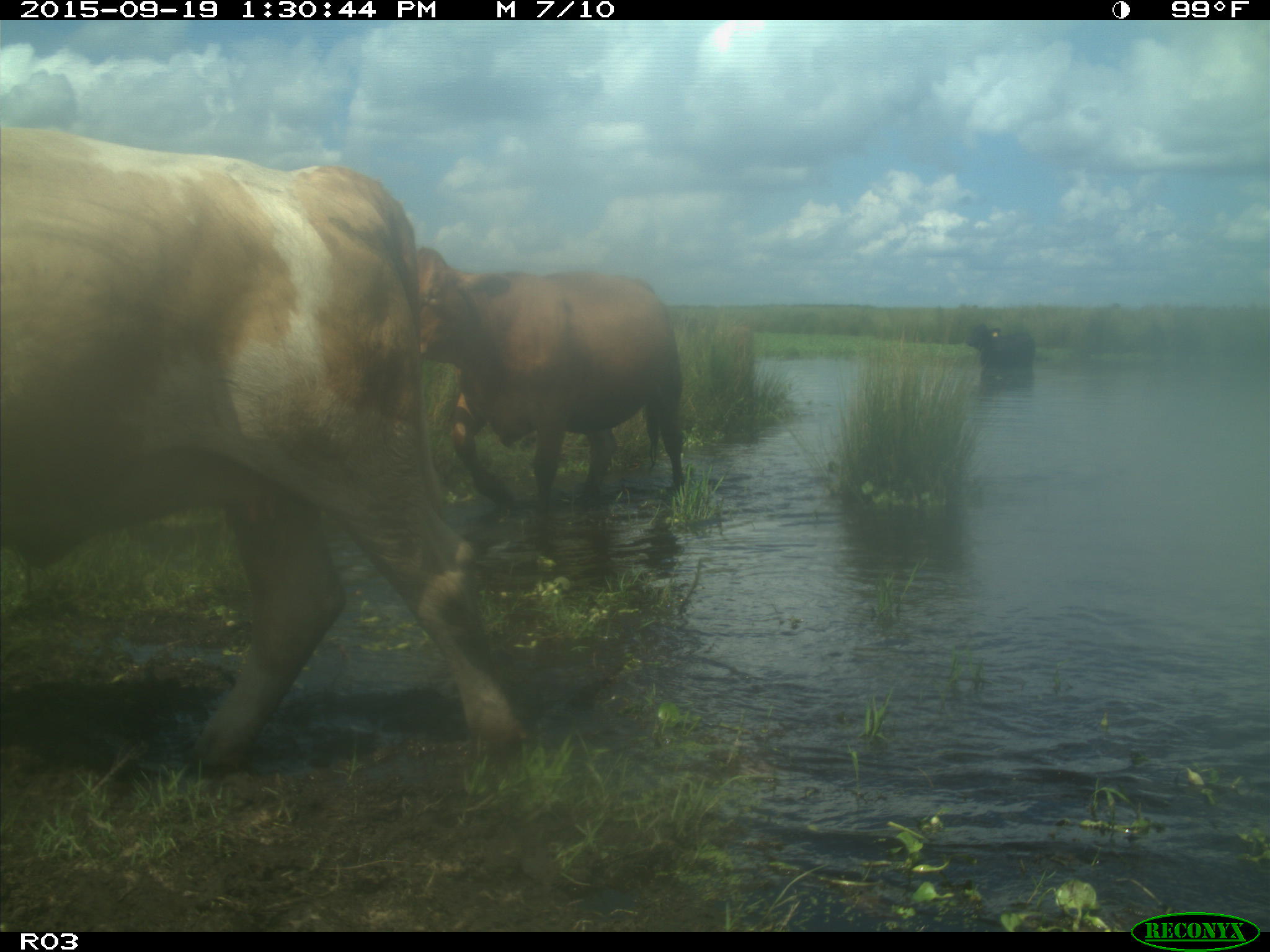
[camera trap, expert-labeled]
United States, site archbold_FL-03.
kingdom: Animalia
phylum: Chordata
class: Mammalia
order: Artiodactyla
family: Bovidae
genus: Bos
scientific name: Bos taurus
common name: domestic cow